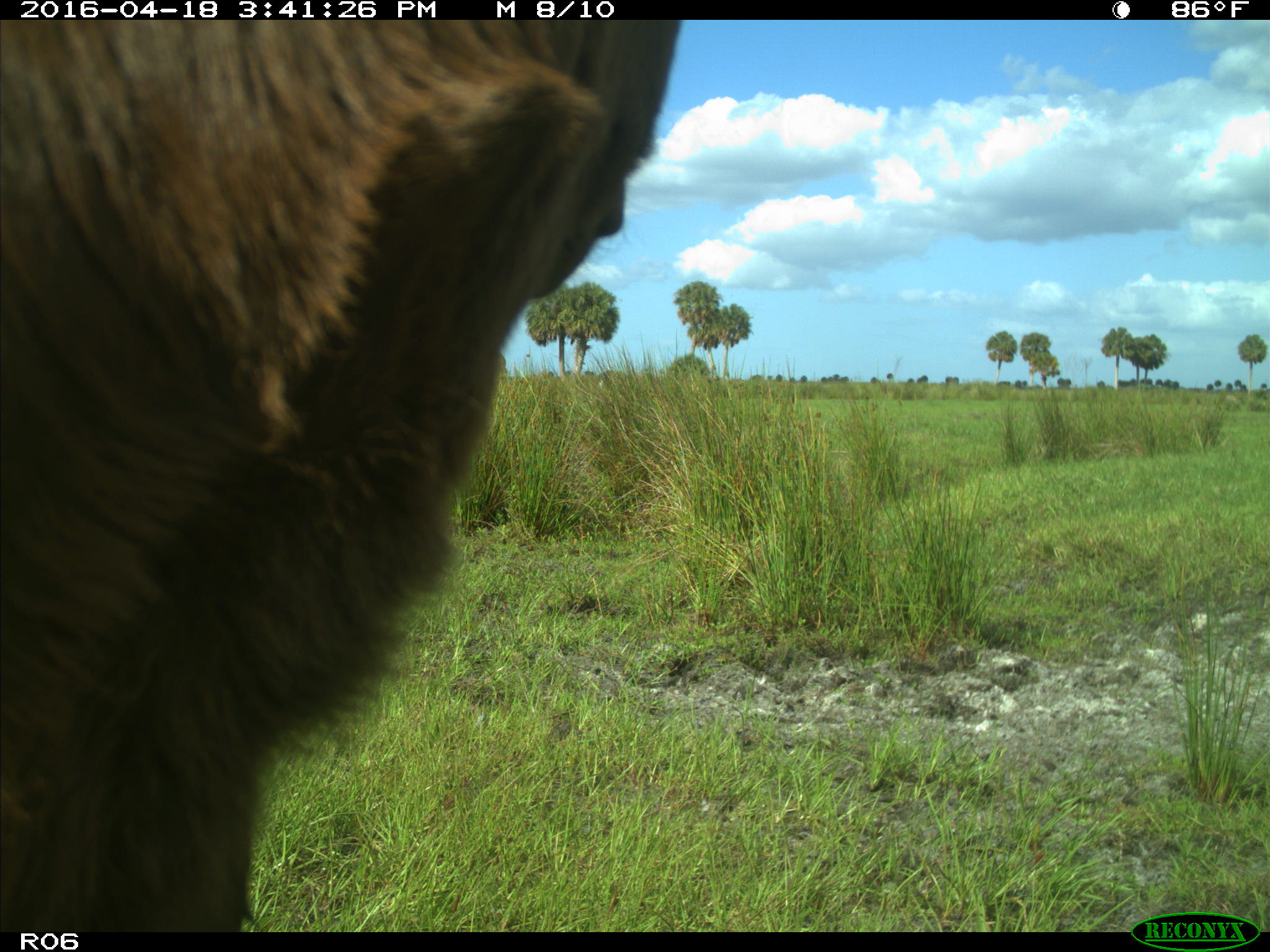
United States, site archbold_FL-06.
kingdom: Animalia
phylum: Chordata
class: Mammalia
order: Artiodactyla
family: Bovidae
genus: Bos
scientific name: Bos taurus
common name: domestic cow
Bos taurus (domestic cow).